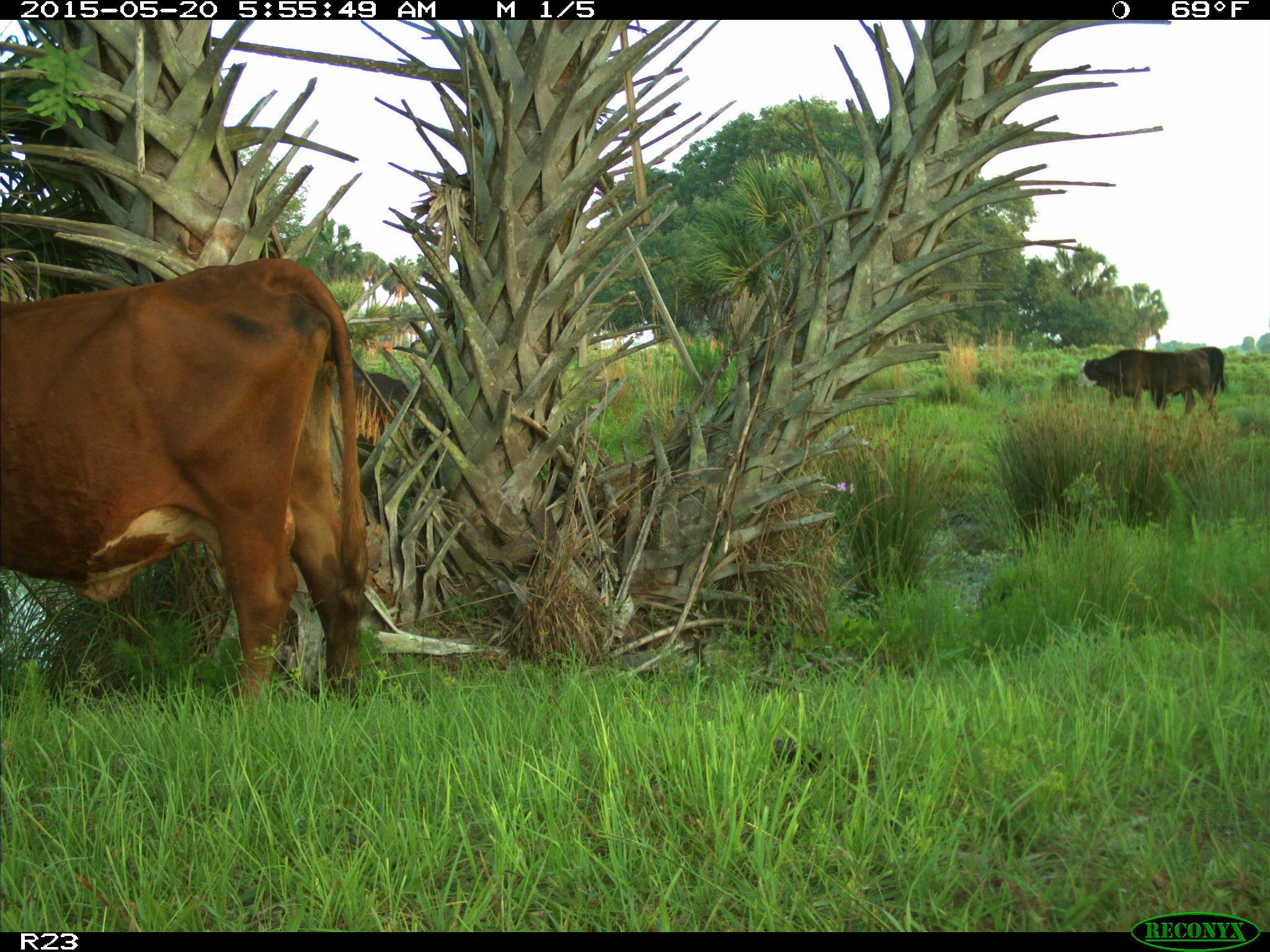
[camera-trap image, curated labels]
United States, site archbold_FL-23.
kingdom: Animalia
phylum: Chordata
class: Mammalia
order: Artiodactyla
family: Bovidae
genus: Bos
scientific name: Bos taurus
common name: domestic cow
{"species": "Bos taurus (domestic cow)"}